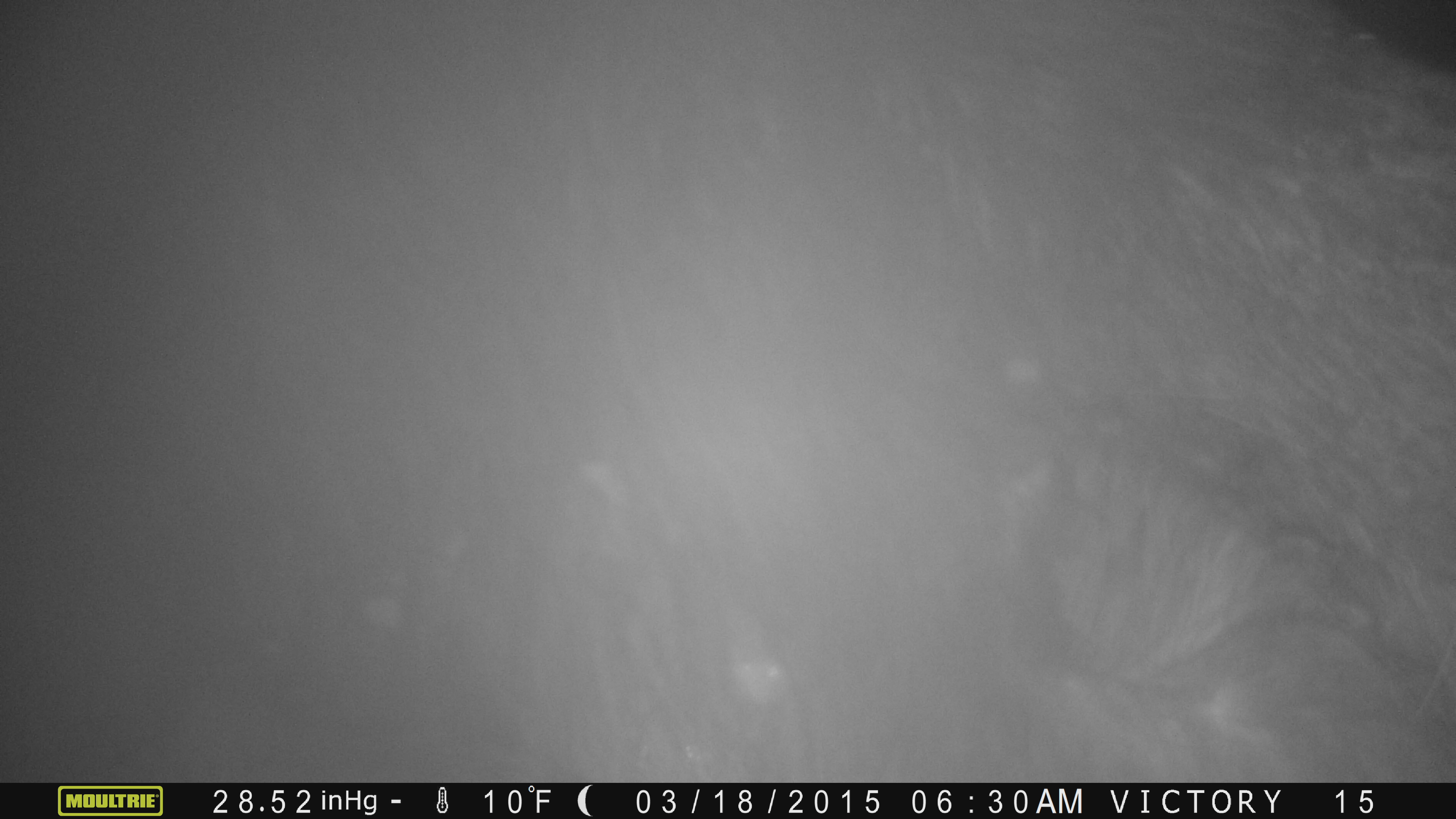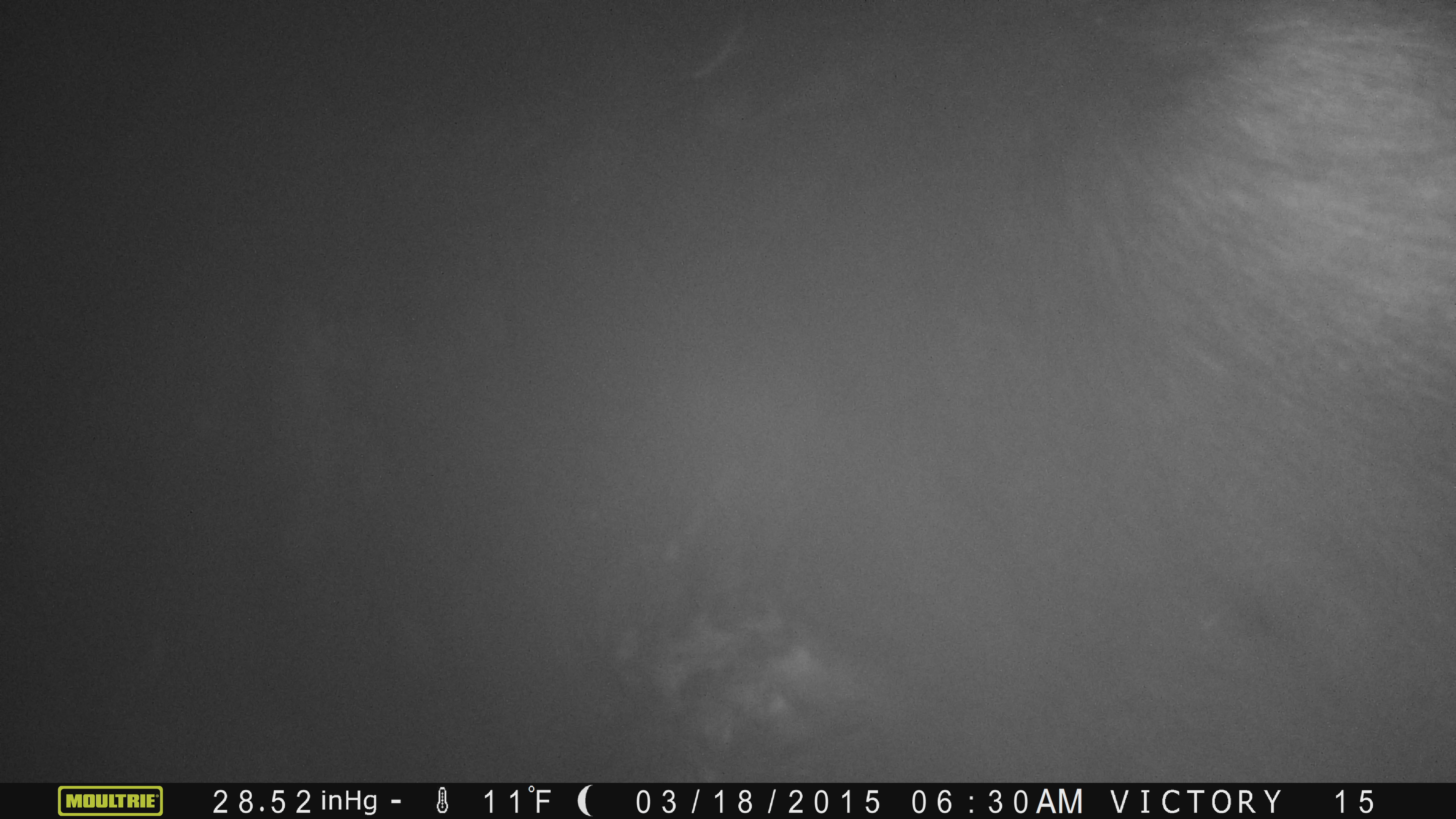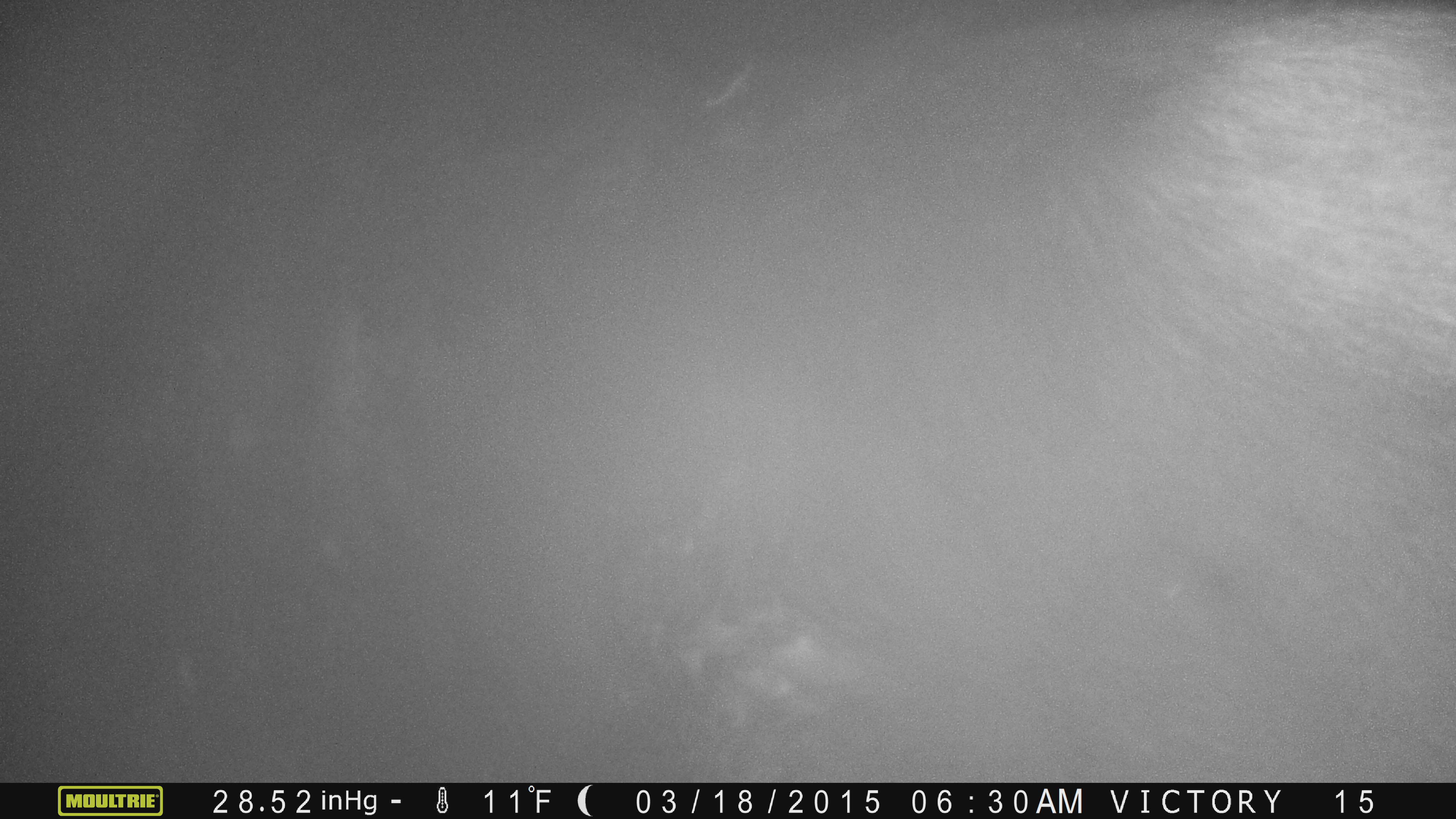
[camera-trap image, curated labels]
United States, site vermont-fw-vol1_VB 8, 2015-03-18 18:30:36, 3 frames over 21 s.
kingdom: Animalia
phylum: Chordata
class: Mammalia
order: Artiodactyla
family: Cervidae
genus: Alces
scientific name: Alces alces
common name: moose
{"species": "moose (Alces alces)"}